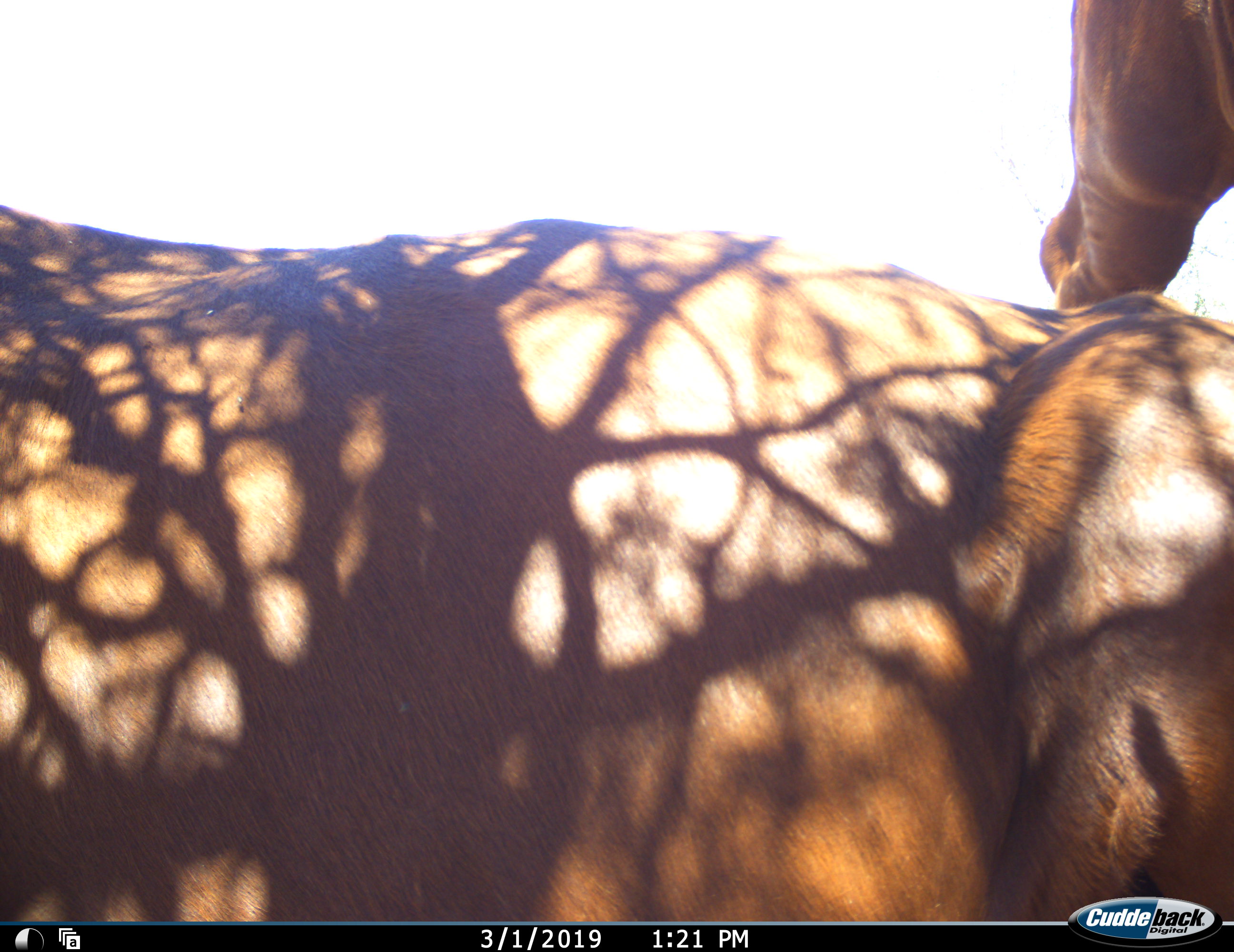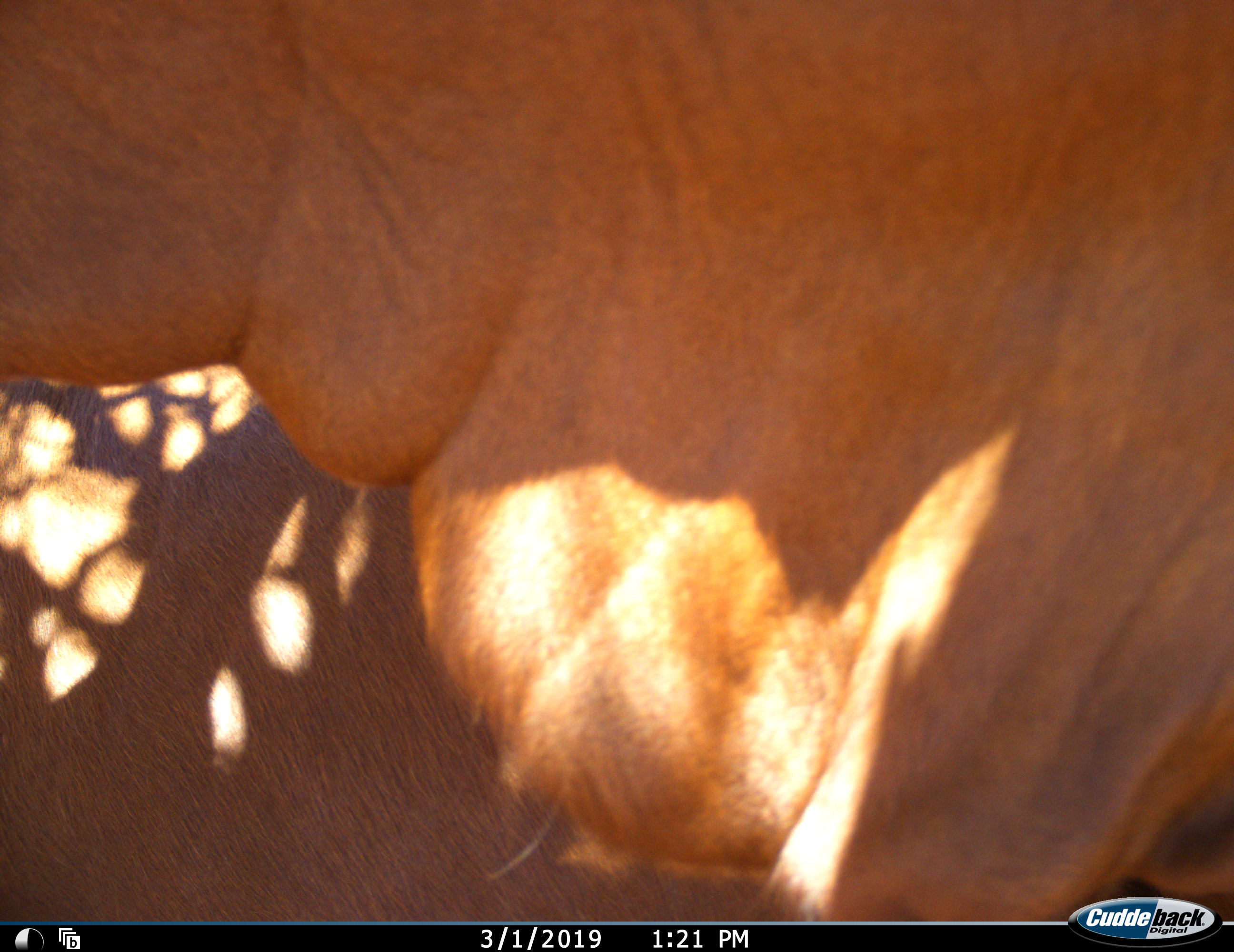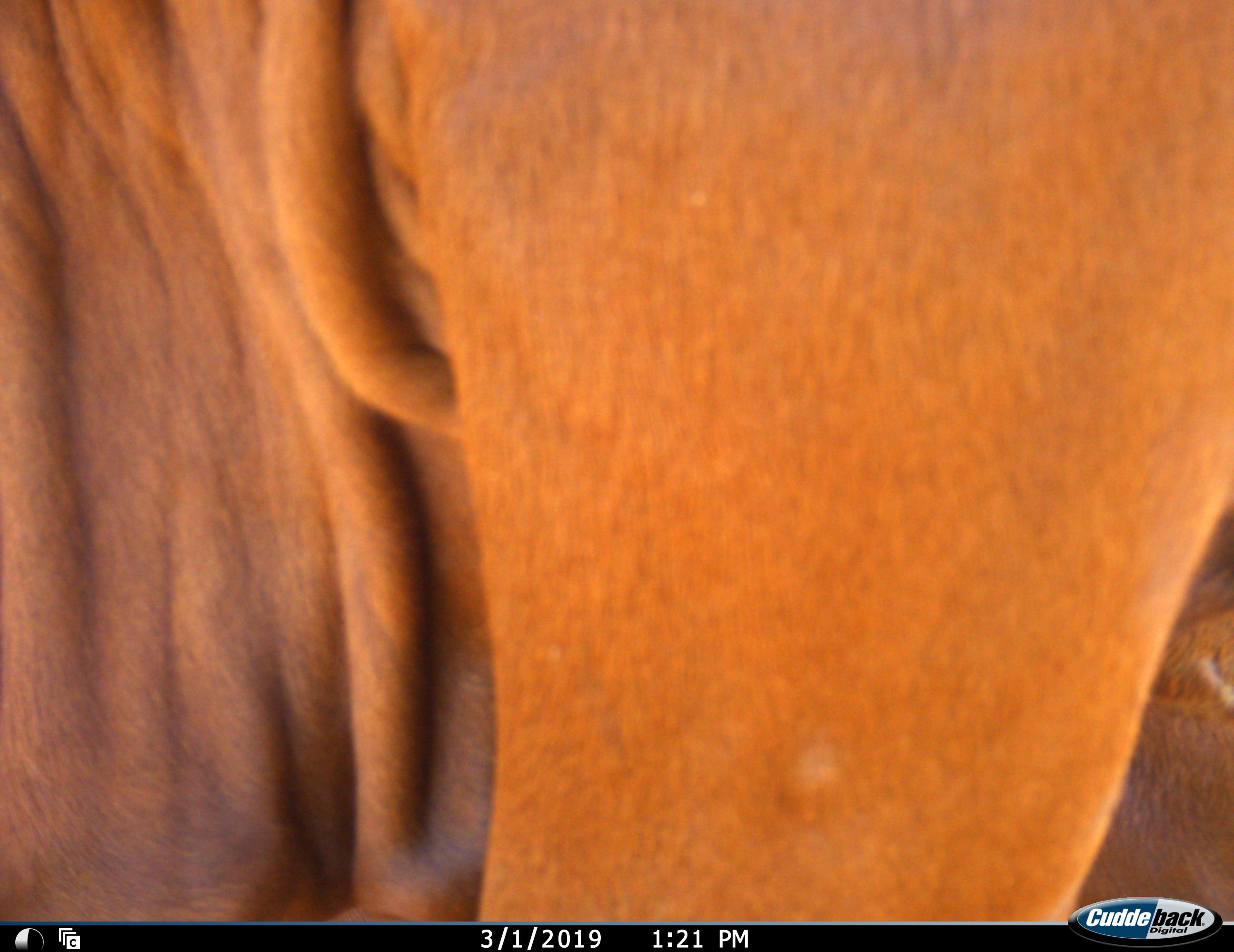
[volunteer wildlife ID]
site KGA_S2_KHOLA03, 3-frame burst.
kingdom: Animalia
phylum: Chordata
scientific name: Vertebrata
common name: domestic animal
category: domesticanimal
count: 2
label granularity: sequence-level